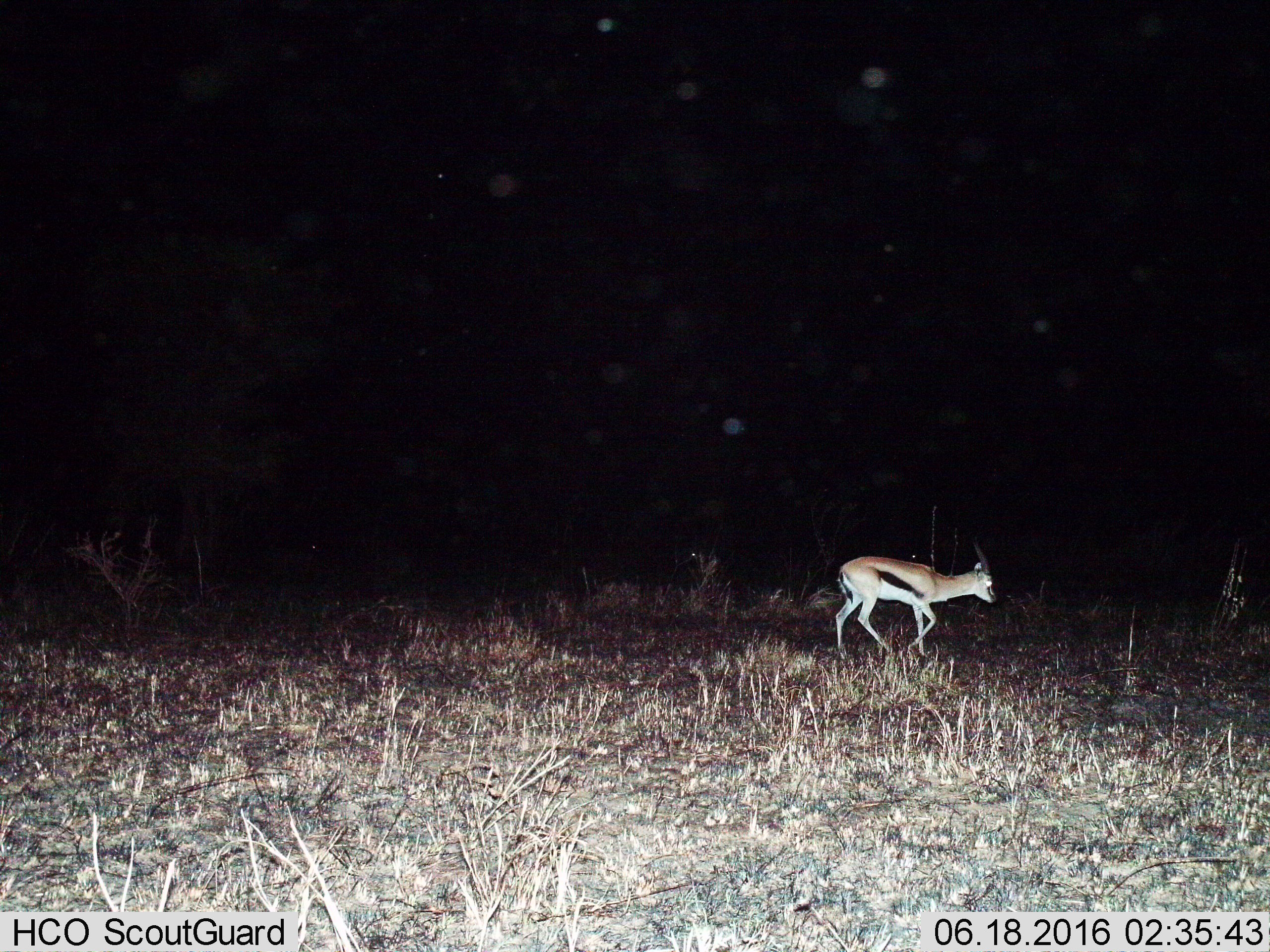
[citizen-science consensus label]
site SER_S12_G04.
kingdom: Animalia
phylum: Chordata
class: Mammalia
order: Artiodactyla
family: Bovidae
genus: Eudorcas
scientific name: Eudorcas thomsonii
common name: thomson's gazelle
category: gazellethomsons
Gazellethomsons (thomson's gazelle) (Eudorcas thomsonii), count 1. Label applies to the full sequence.